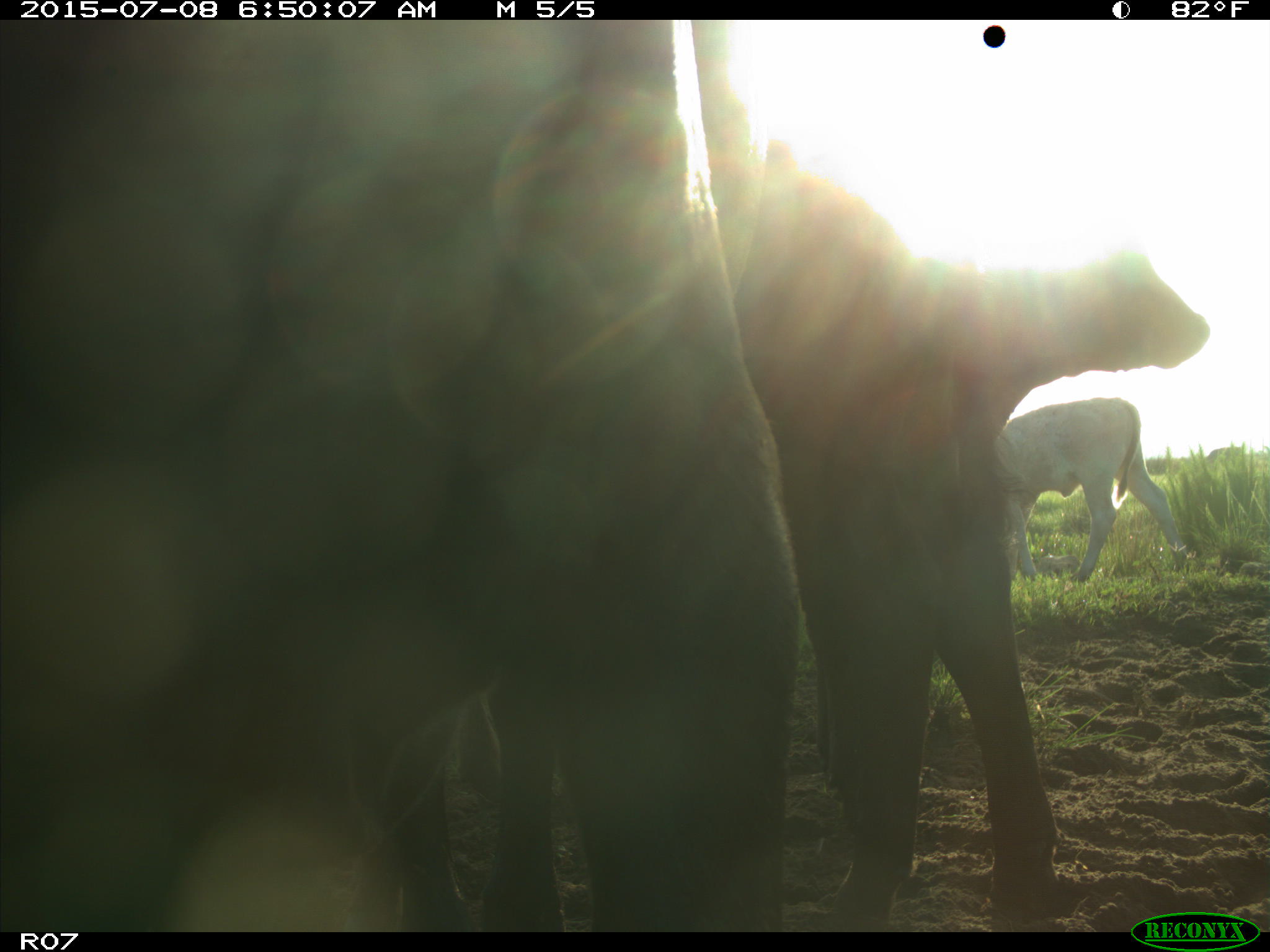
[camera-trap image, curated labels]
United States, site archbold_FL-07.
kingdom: Animalia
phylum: Chordata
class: Mammalia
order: Artiodactyla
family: Bovidae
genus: Bos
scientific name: Bos taurus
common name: domestic cow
Bos taurus (domestic cow).